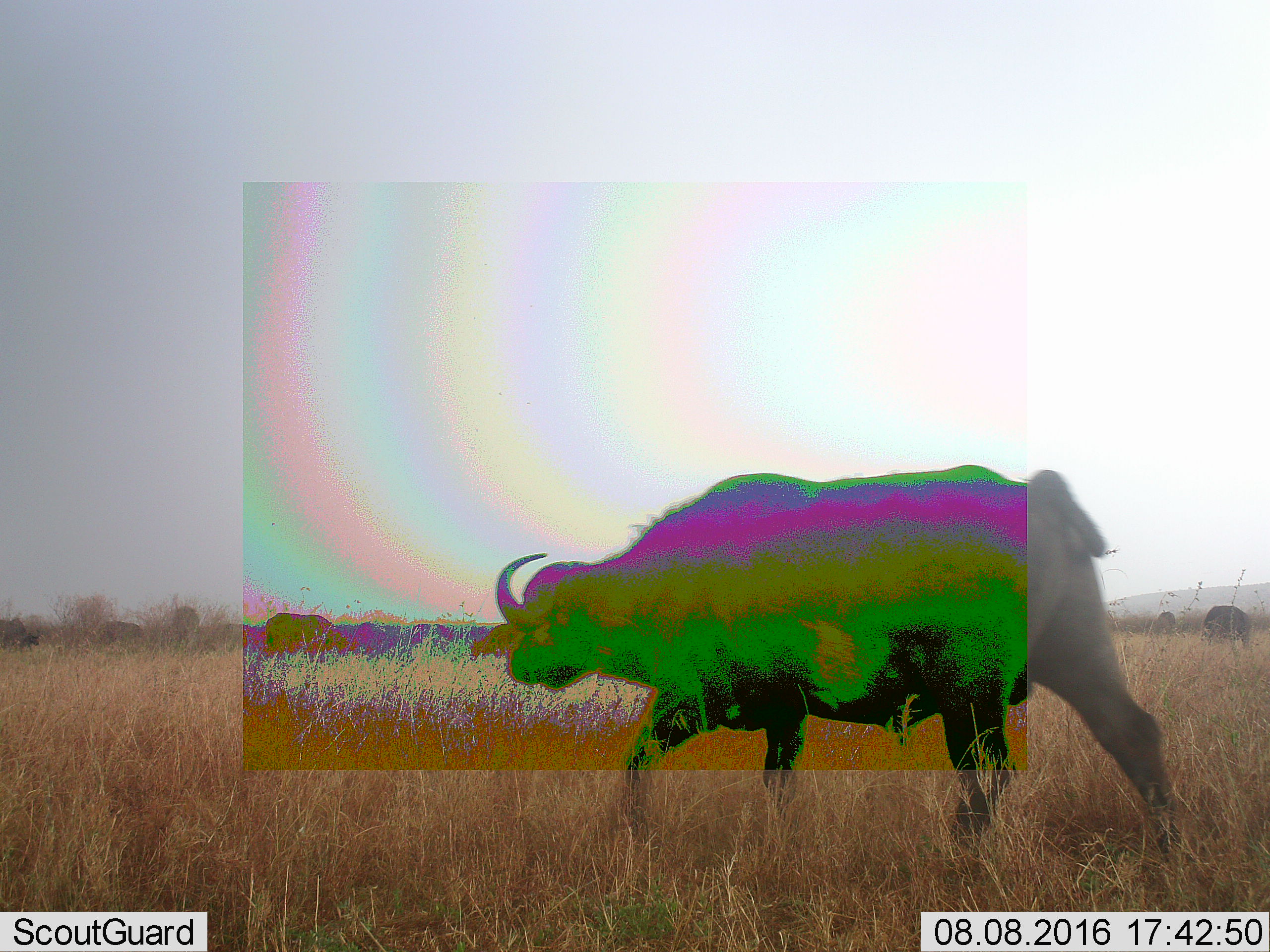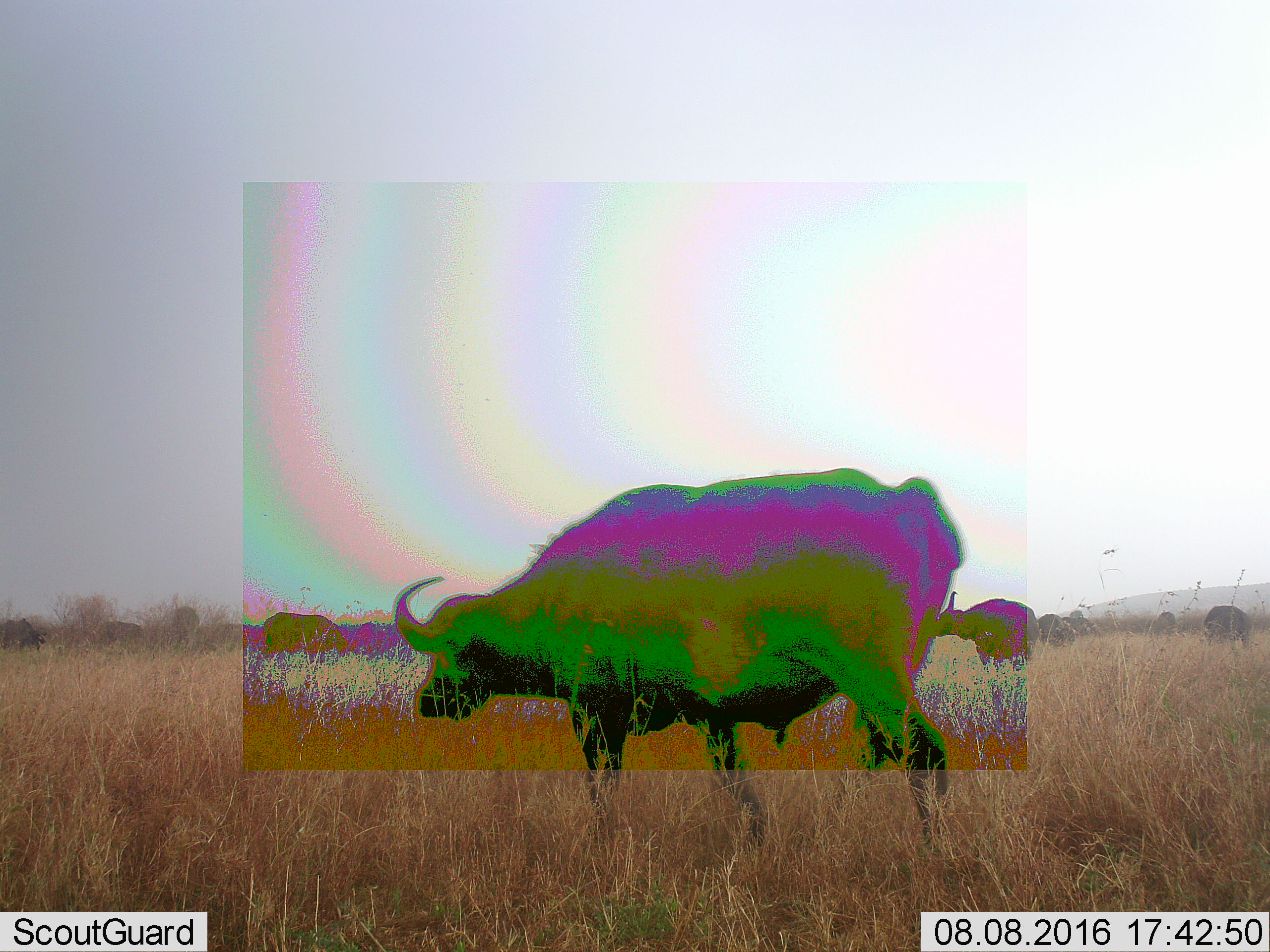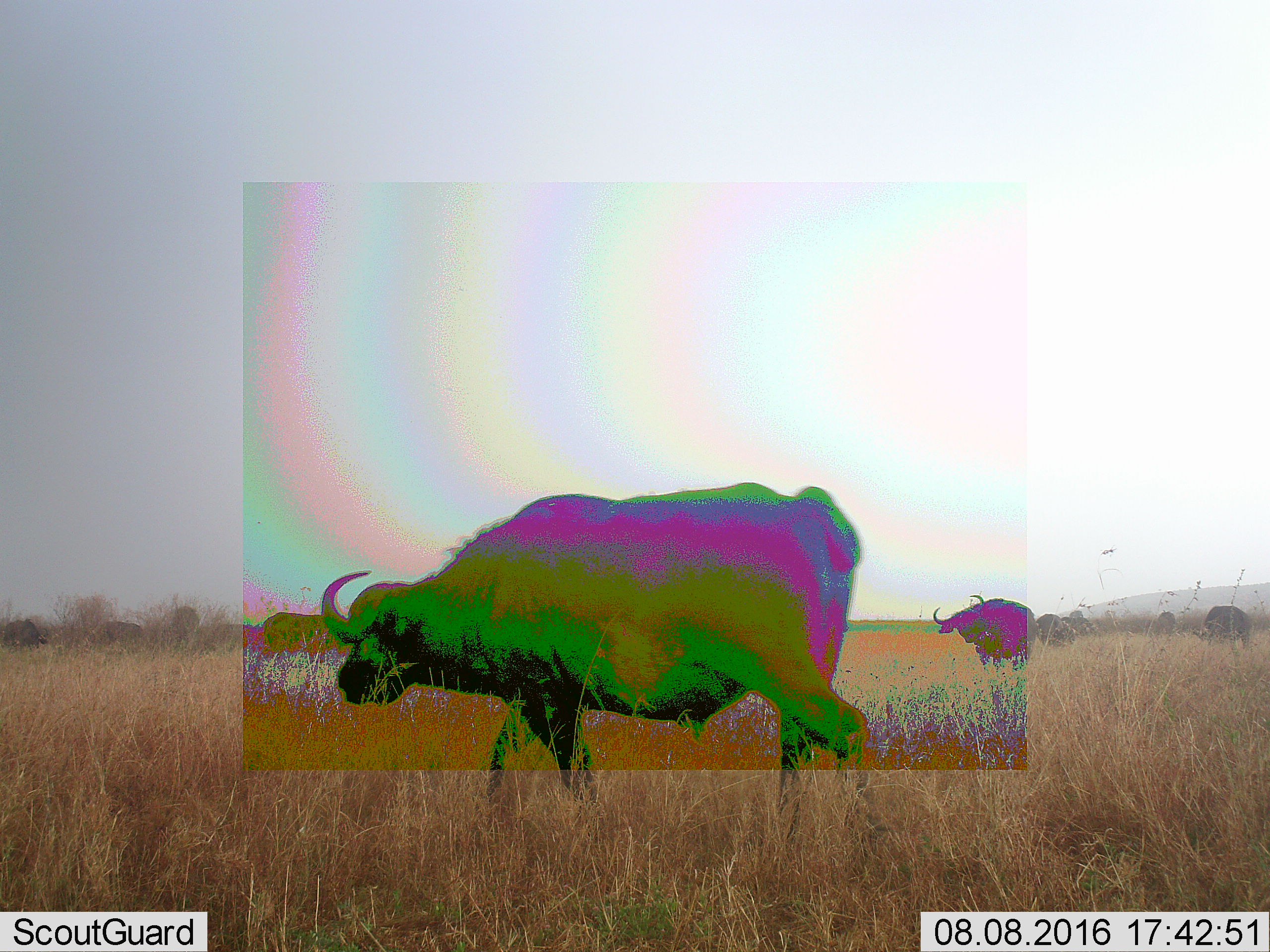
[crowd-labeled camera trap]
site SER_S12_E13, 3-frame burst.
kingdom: Animalia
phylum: Chordata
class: Mammalia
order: Artiodactyla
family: Bovidae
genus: Syncerus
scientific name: Syncerus caffer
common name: african buffalo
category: buffalo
Buffalo (african buffalo) (Syncerus caffer), count 9. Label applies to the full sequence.